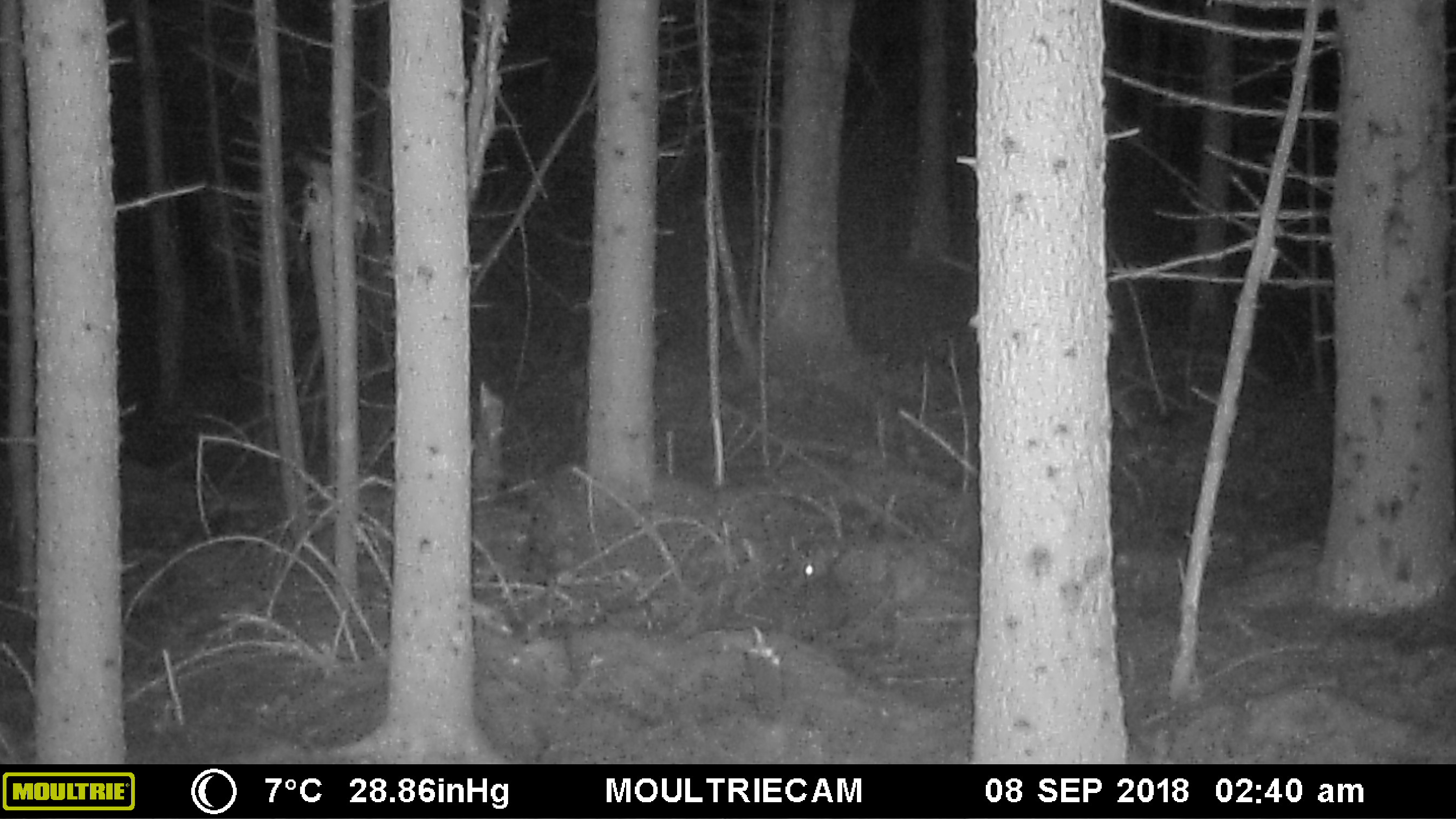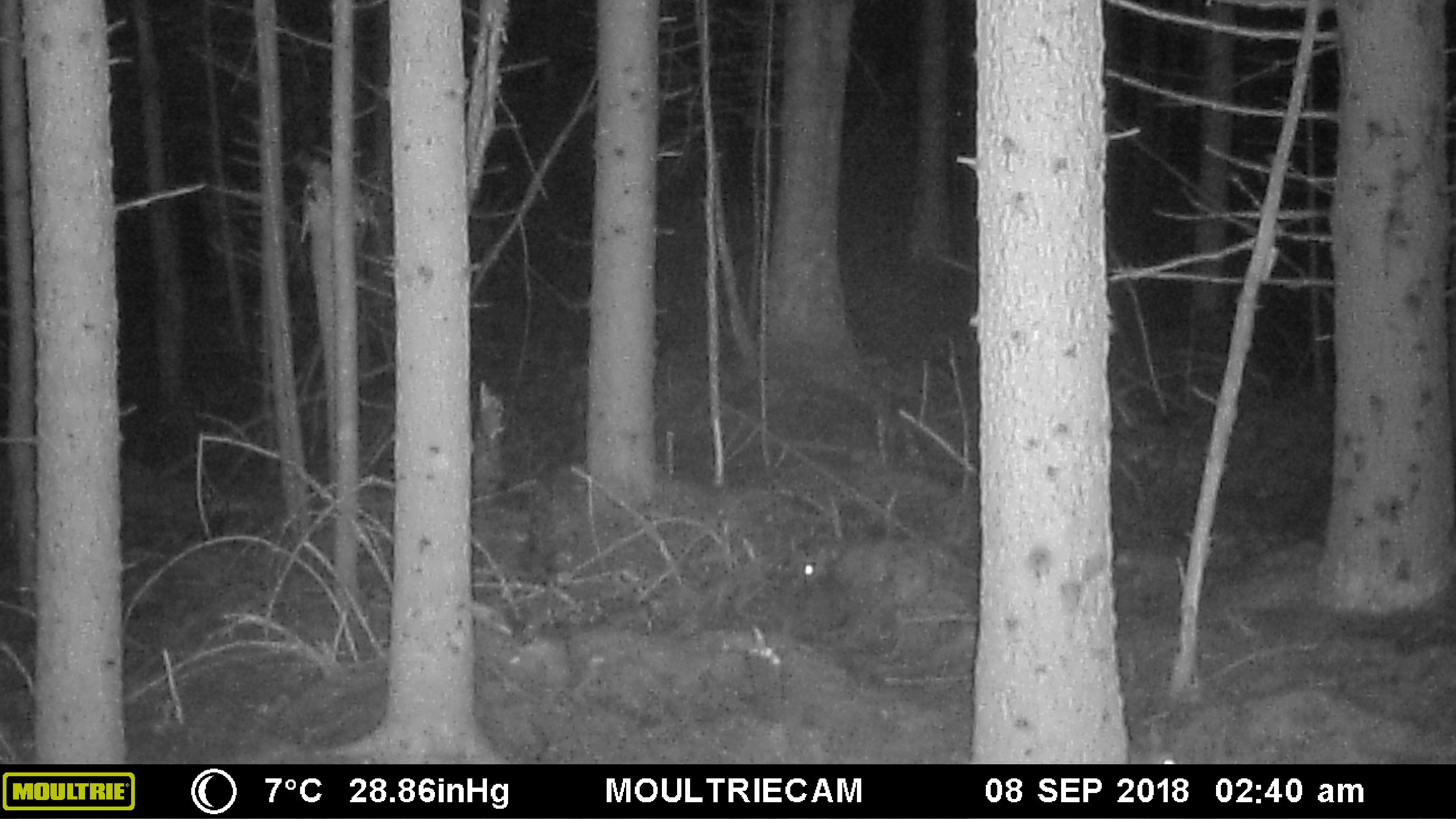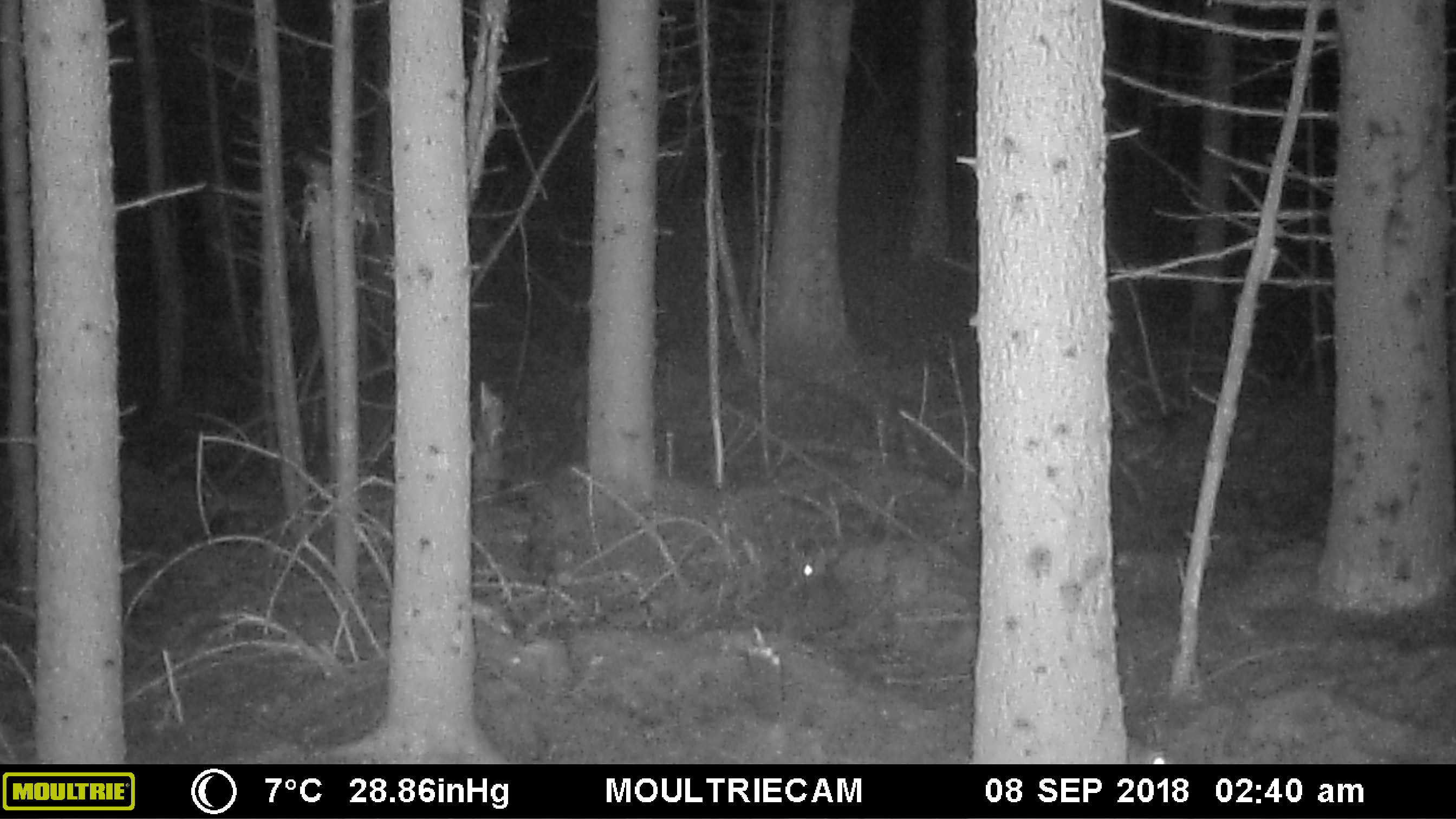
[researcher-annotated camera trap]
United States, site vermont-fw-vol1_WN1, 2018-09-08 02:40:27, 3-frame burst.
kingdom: Animalia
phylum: Chordata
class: Mammalia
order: Lagomorpha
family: Leporidae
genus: Lepus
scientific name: Lepus americanus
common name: snowshoe hare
Snowshoe hare (Lepus americanus).